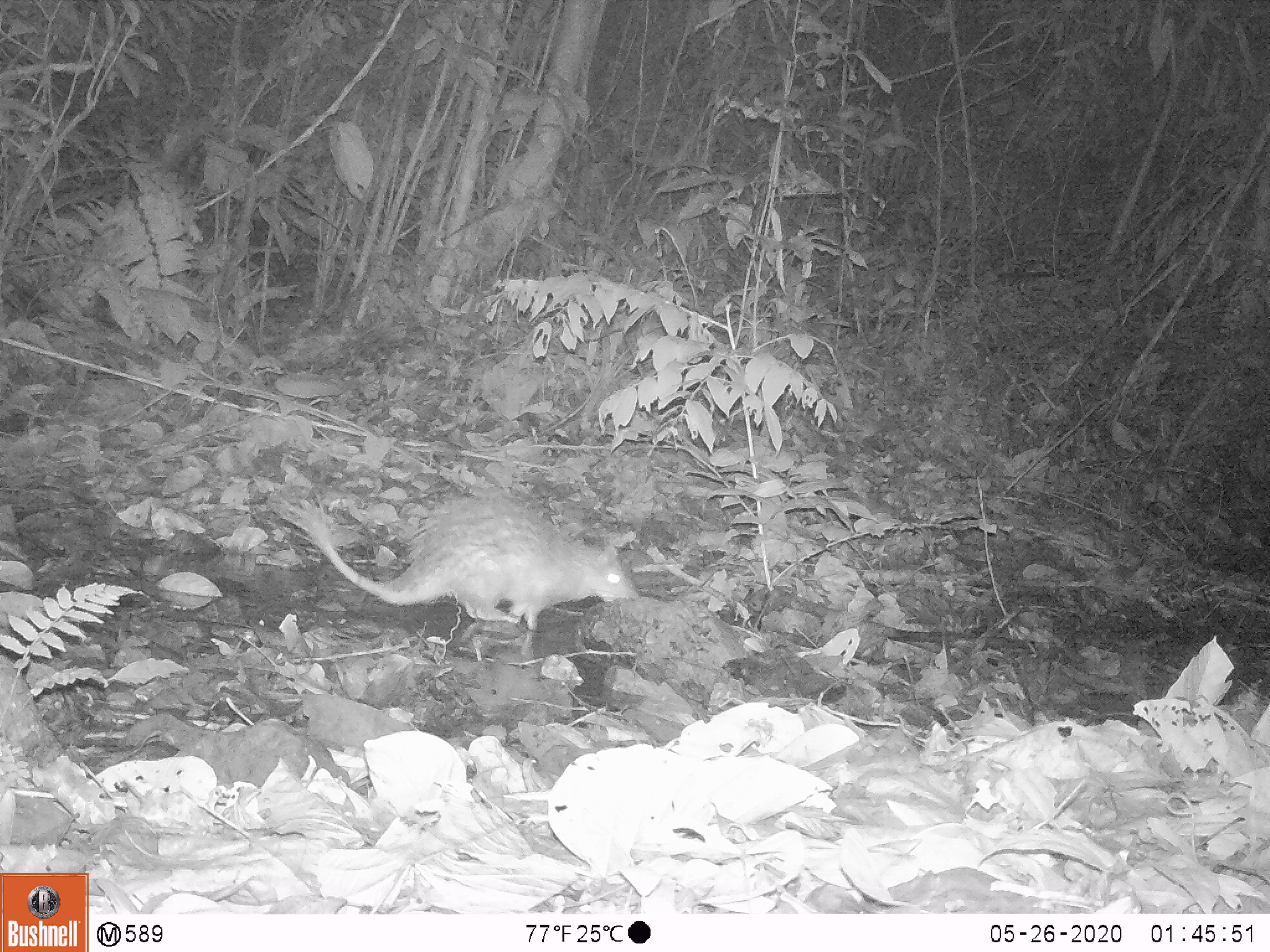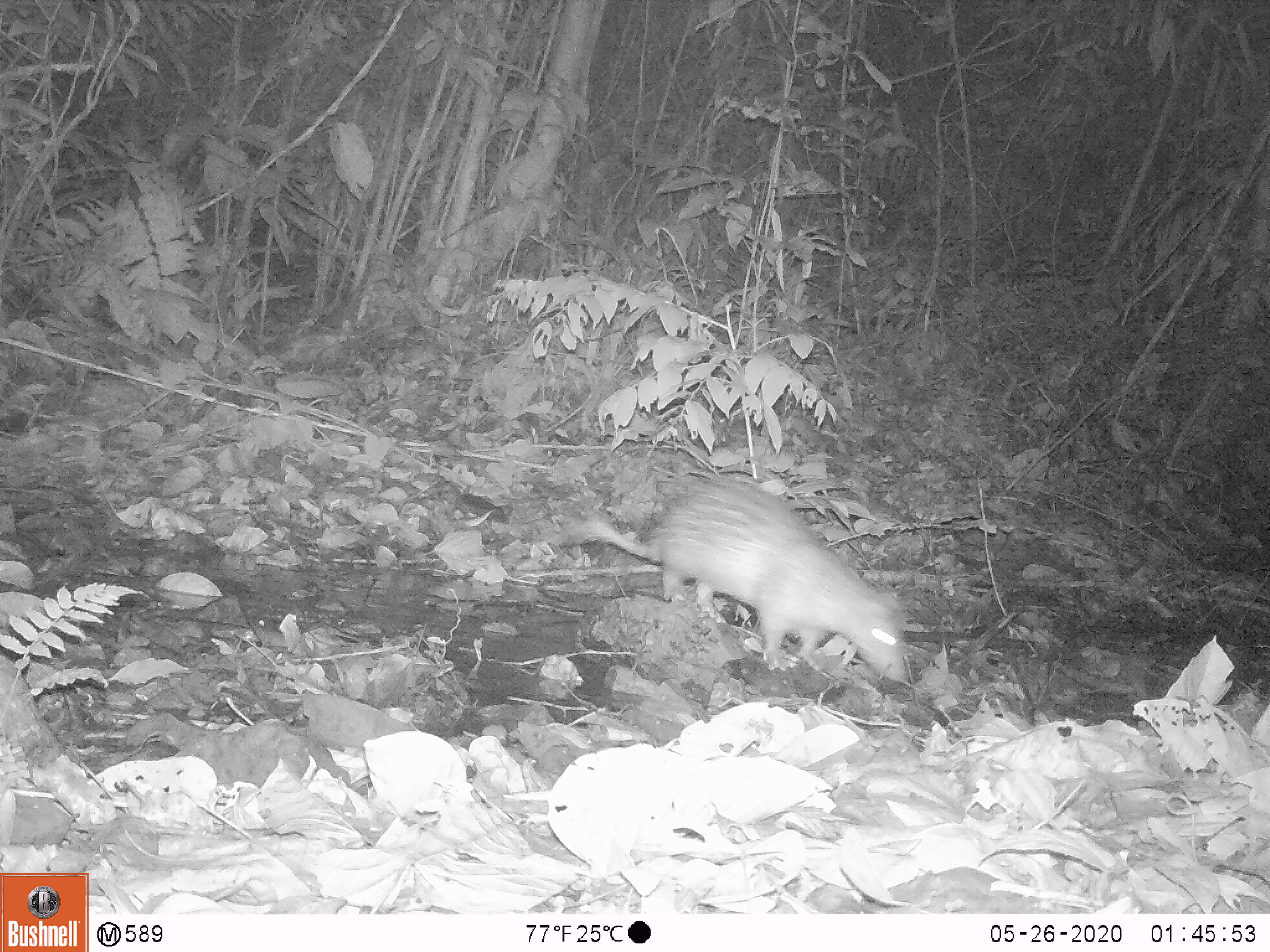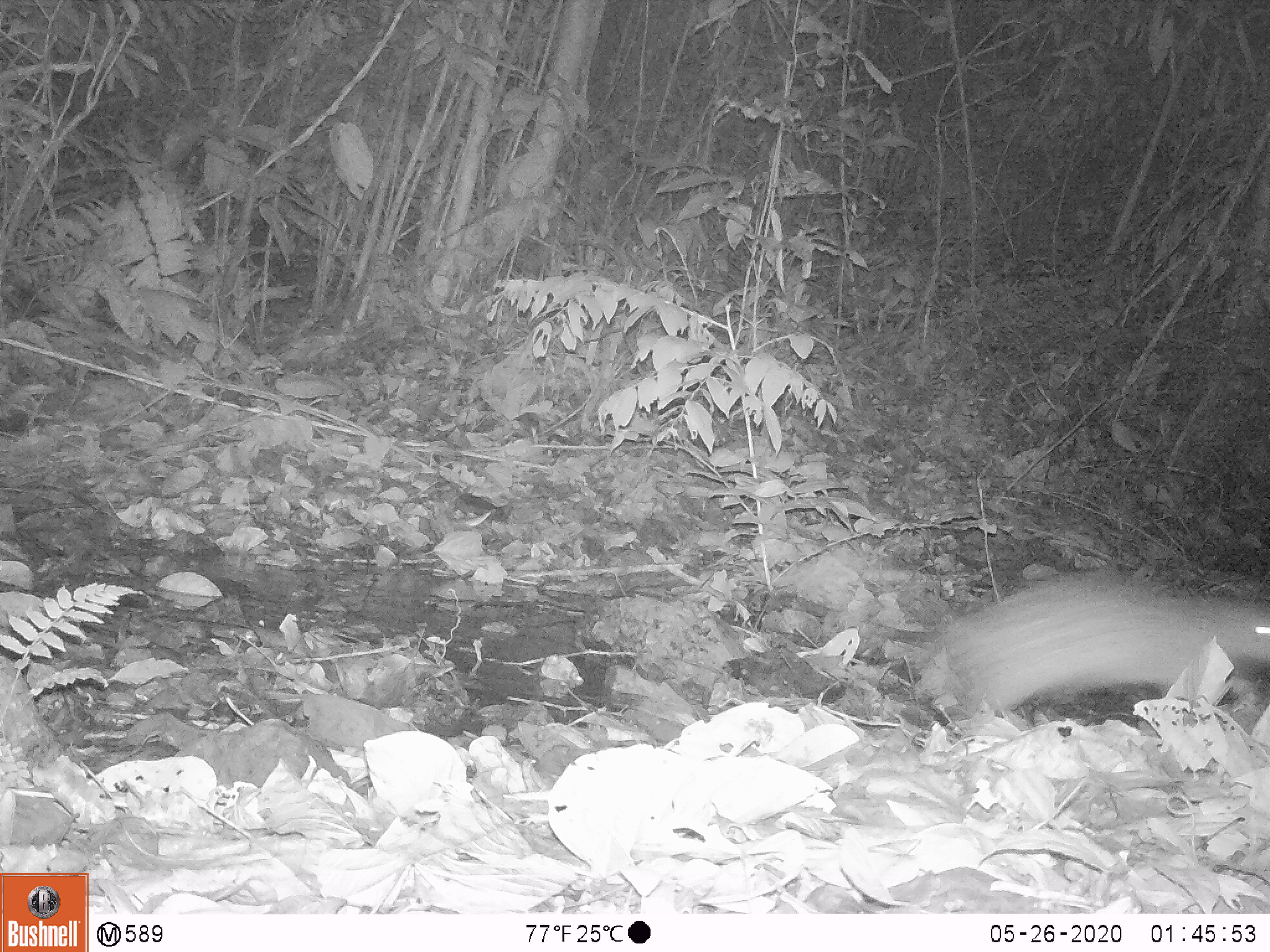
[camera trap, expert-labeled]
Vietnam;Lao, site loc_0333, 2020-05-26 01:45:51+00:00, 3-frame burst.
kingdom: Animalia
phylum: Chordata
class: Mammalia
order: Rodentia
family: Hystricidae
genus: Atherurus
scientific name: Atherurus macrourus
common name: asiatic brush-tailed porcupine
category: asiatic brush tailed porcupine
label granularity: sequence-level